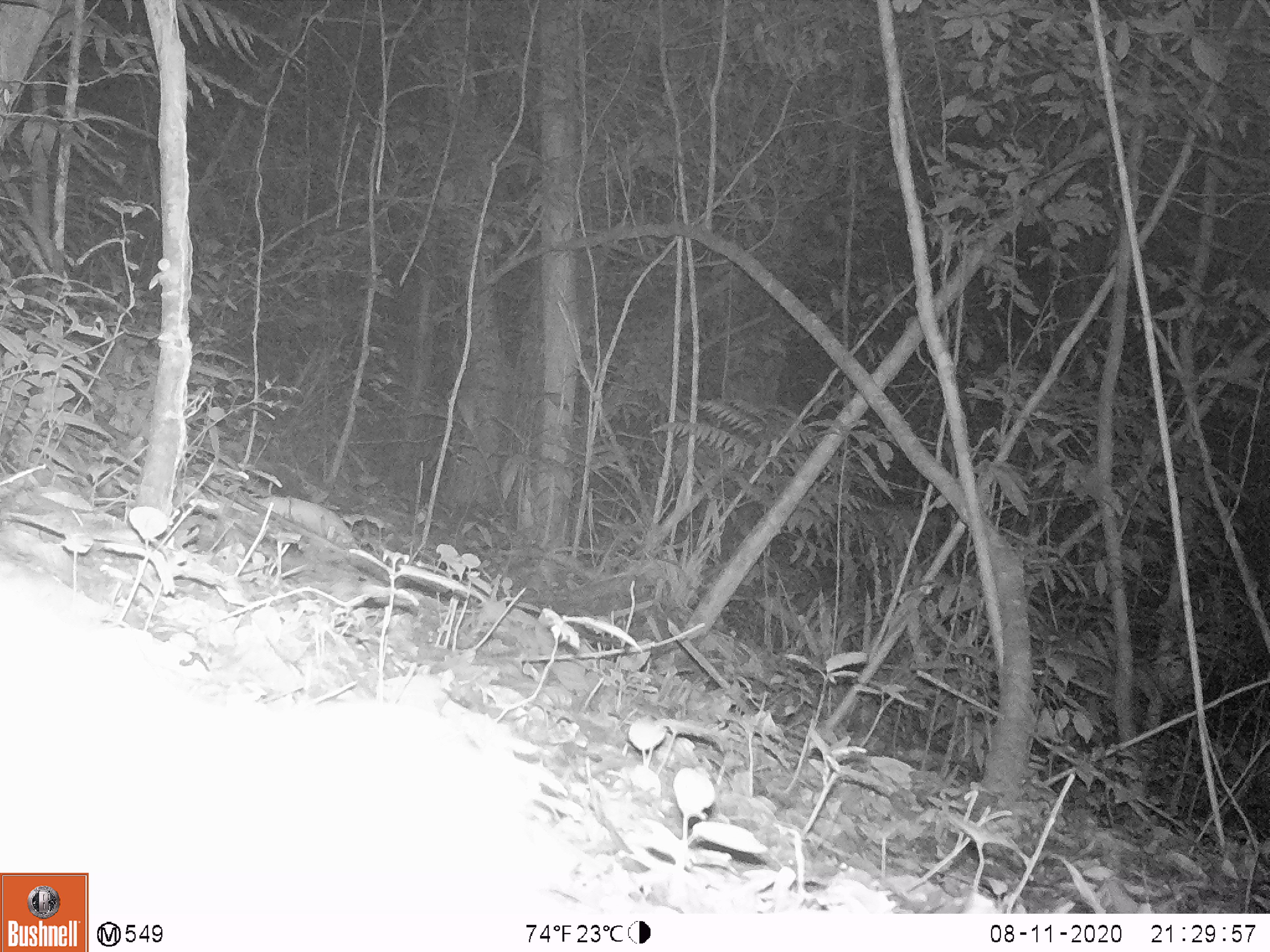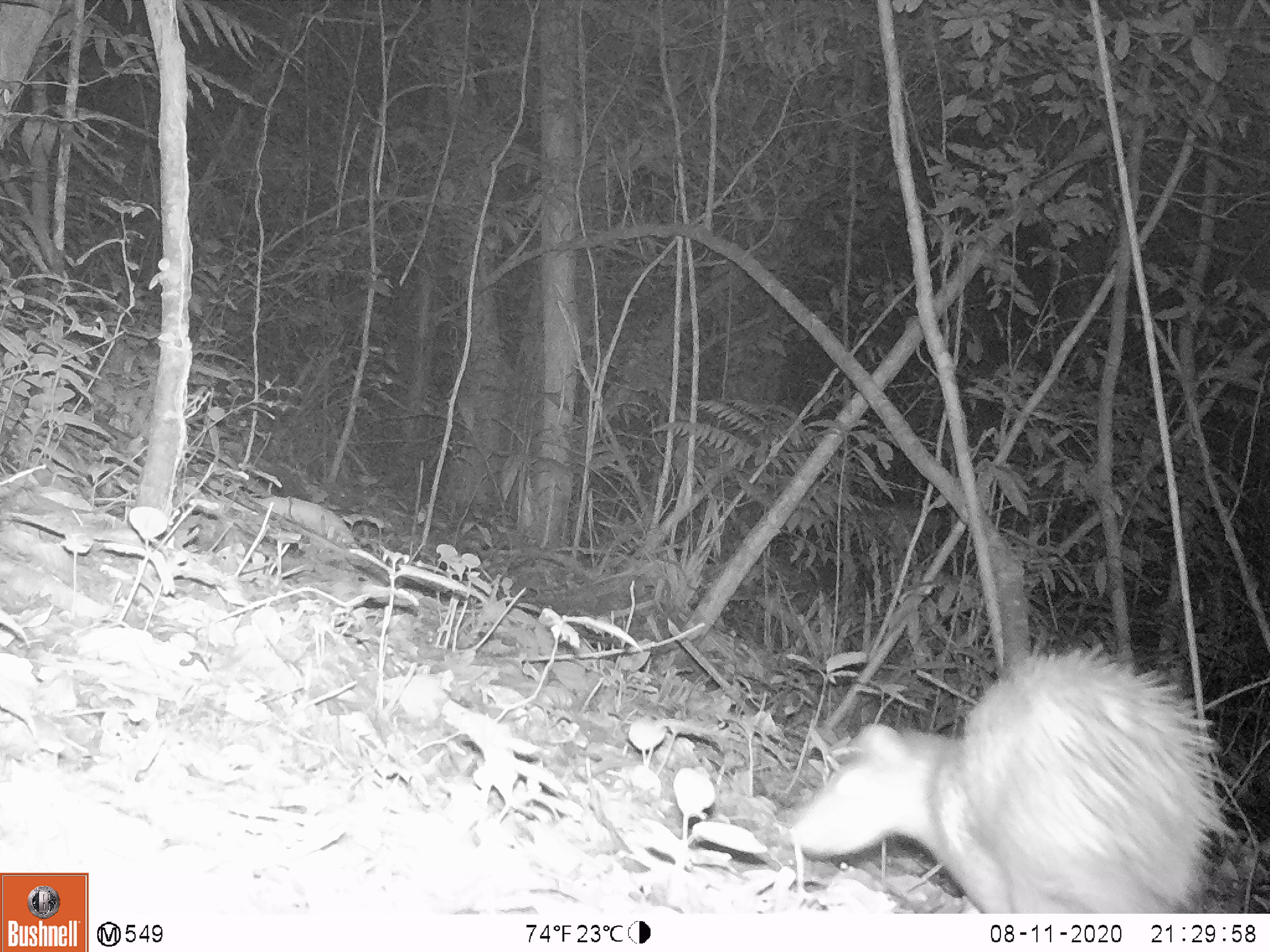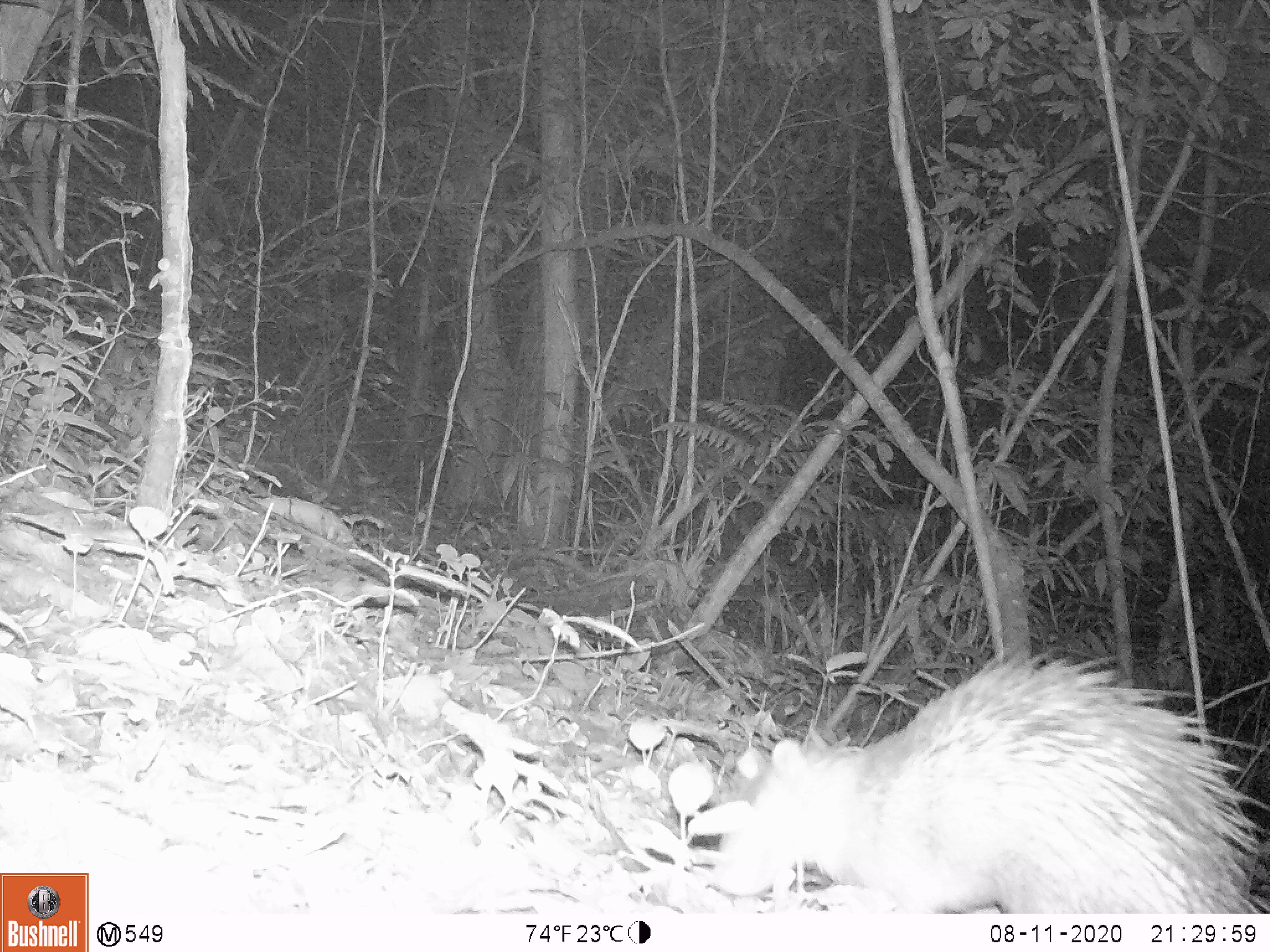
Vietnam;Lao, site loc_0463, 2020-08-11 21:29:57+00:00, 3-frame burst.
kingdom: Animalia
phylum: Chordata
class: Mammalia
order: Rodentia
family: Hystricidae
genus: Atherurus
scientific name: Atherurus macrourus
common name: asiatic brush-tailed porcupine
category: asiatic brush tailed porcupine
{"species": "asiatic brush tailed porcupine (asiatic brush-tailed porcupine) (Atherurus macrourus)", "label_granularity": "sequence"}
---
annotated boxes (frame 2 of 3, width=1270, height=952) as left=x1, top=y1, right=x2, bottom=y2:
asiatic brush tailed porcupine: left=784, top=642, right=1238, bottom=913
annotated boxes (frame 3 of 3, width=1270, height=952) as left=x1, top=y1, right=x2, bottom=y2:
asiatic brush tailed porcupine: left=699, top=643, right=1267, bottom=914